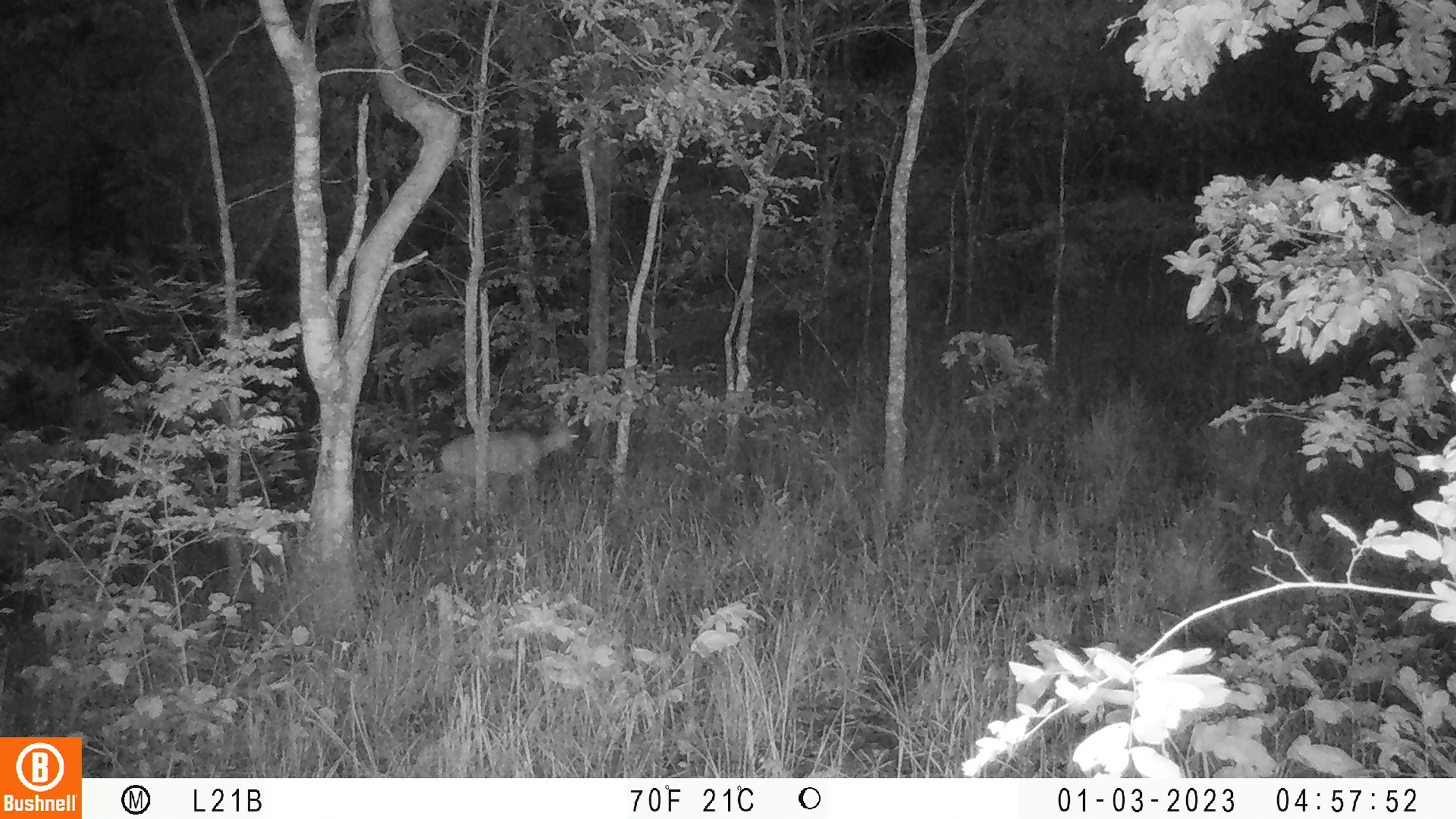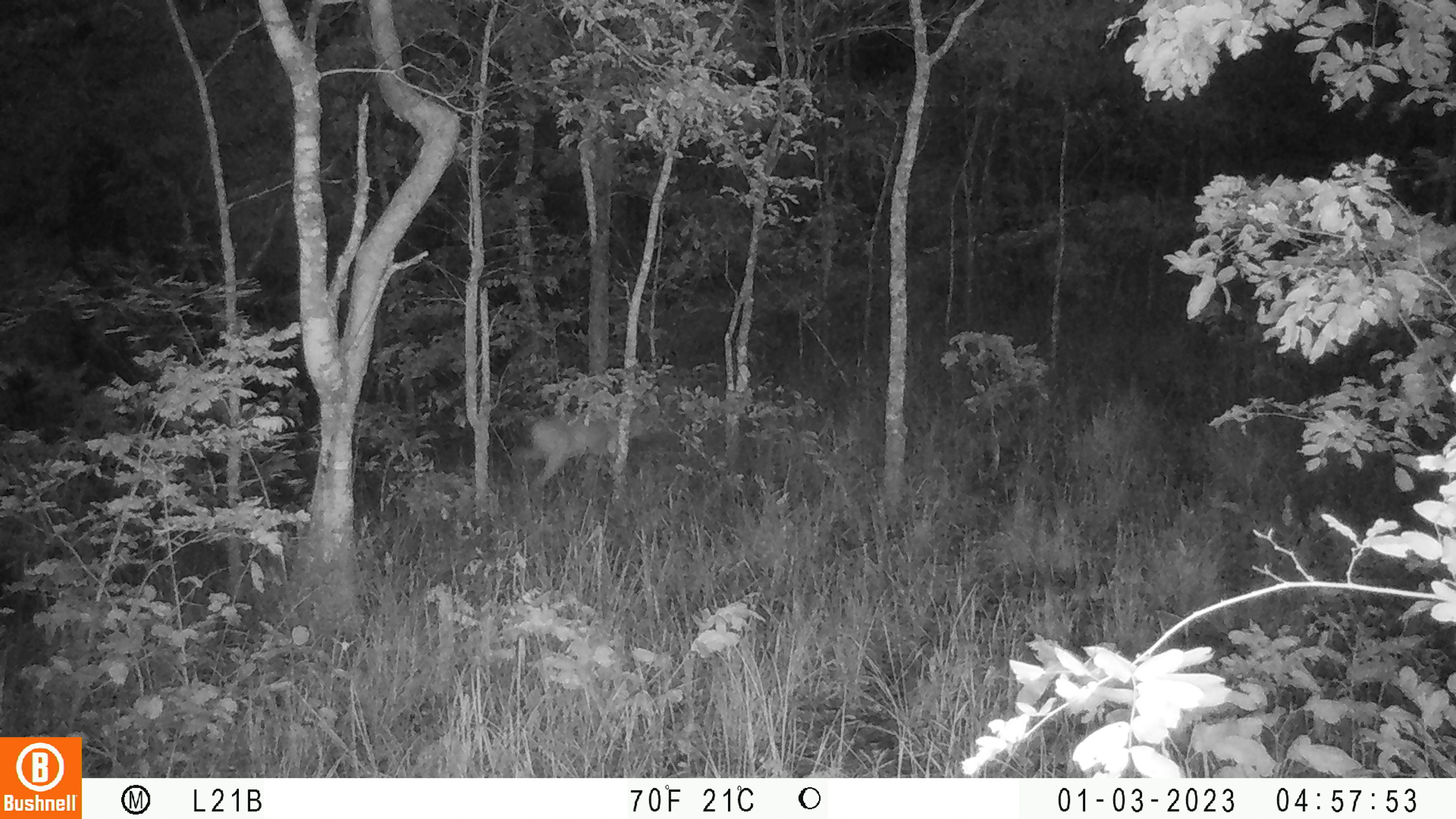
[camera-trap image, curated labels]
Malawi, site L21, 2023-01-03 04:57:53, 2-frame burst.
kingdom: Animalia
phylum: Chordata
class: Mammalia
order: Artiodactyla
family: Bovidae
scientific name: Antilopinae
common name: small antelope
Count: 1.